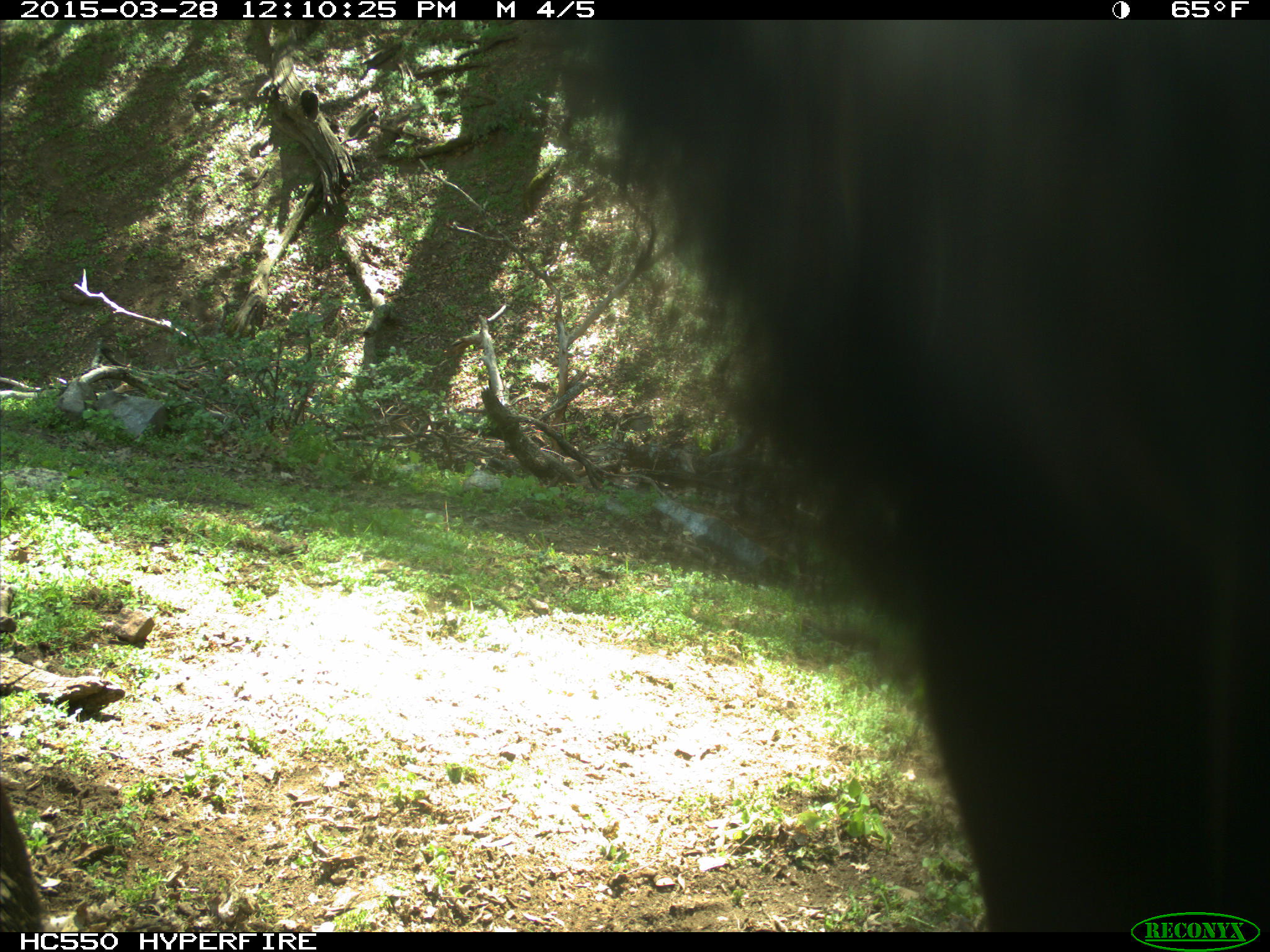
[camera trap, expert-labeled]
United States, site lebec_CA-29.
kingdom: Animalia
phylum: Chordata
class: Mammalia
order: Artiodactyla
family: Bovidae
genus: Bos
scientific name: Bos taurus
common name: domestic cow